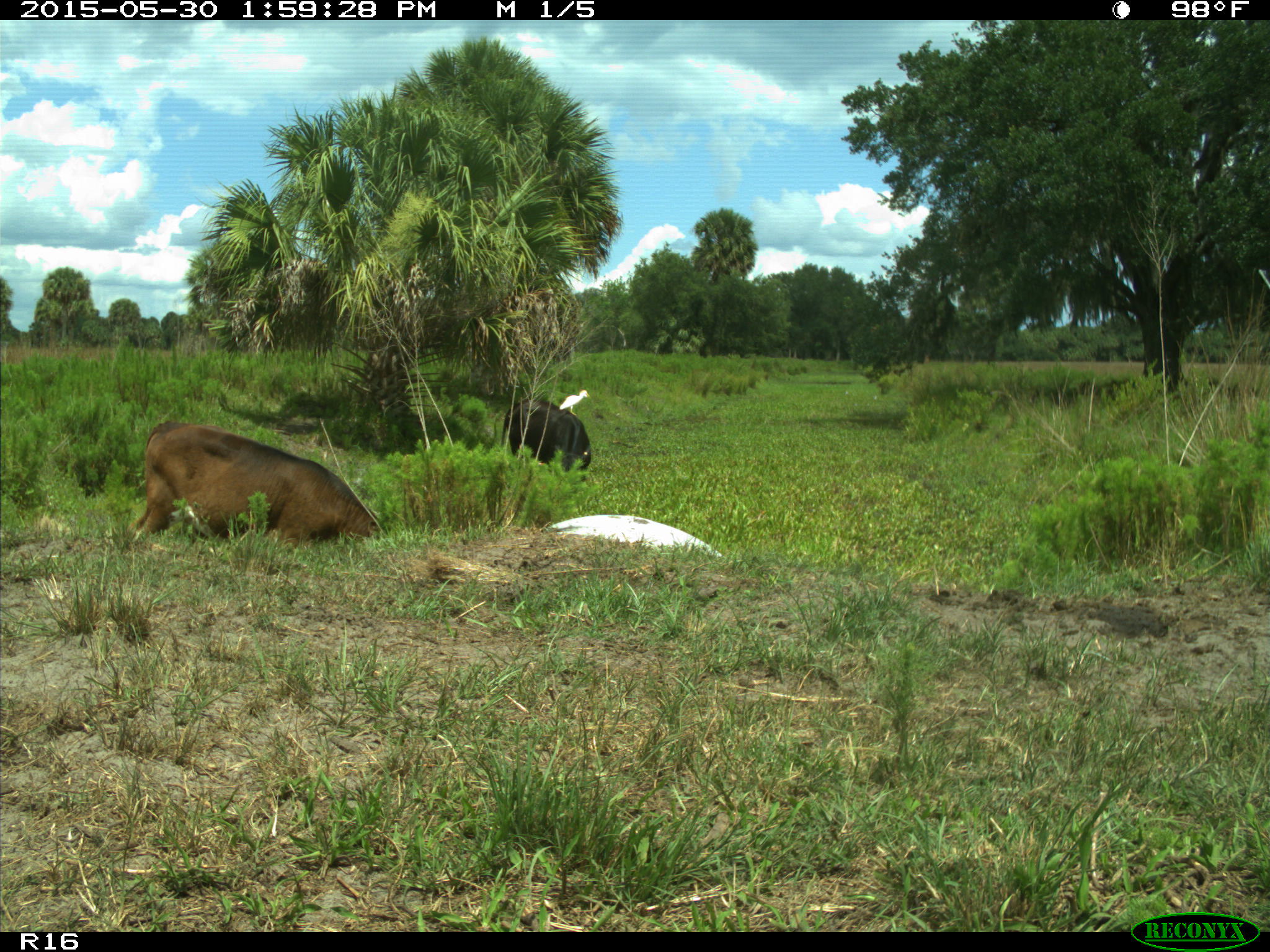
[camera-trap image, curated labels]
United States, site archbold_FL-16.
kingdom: Animalia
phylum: Chordata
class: Mammalia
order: Artiodactyla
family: Bovidae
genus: Bos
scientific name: Bos taurus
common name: domestic cow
Bos taurus (domestic cow).